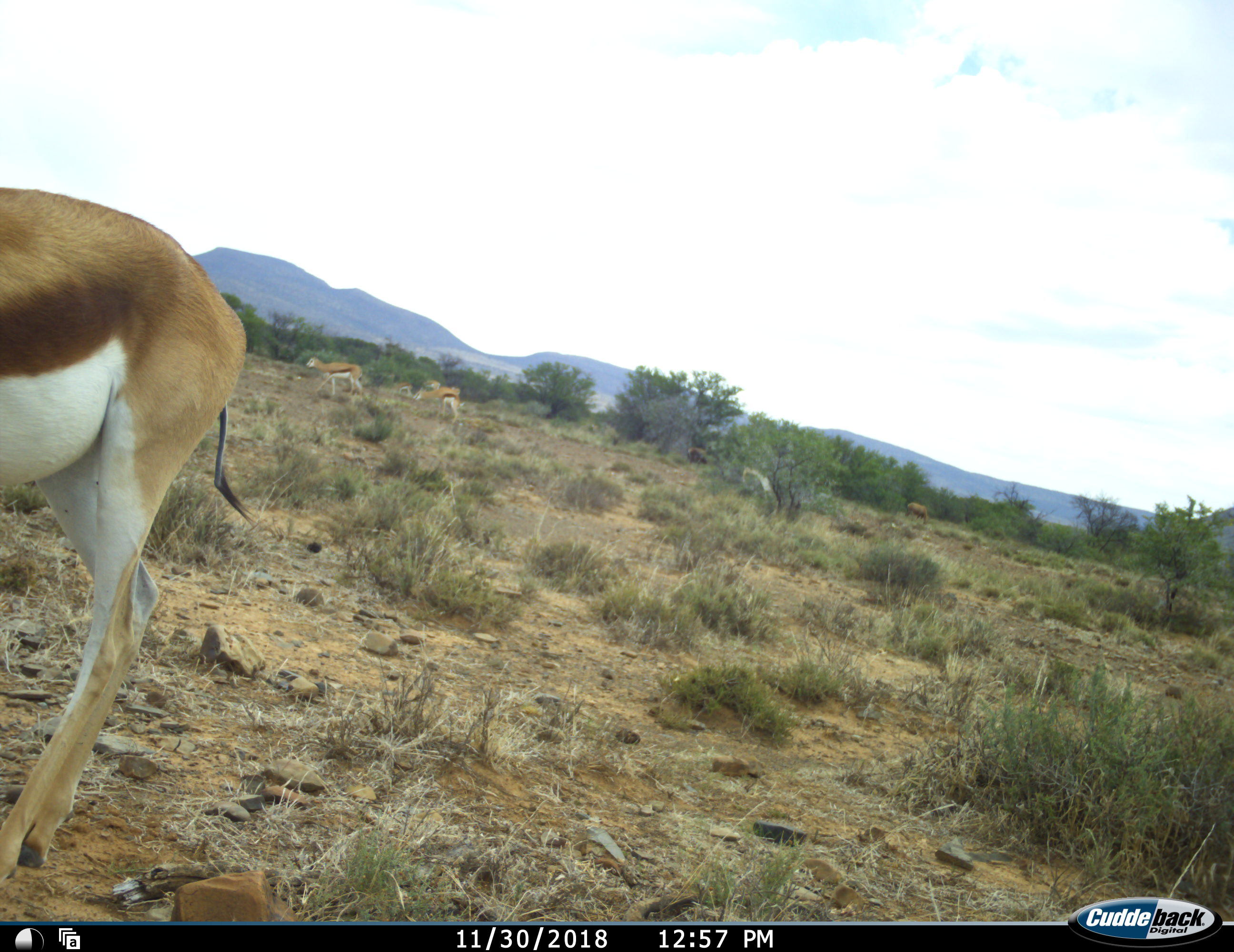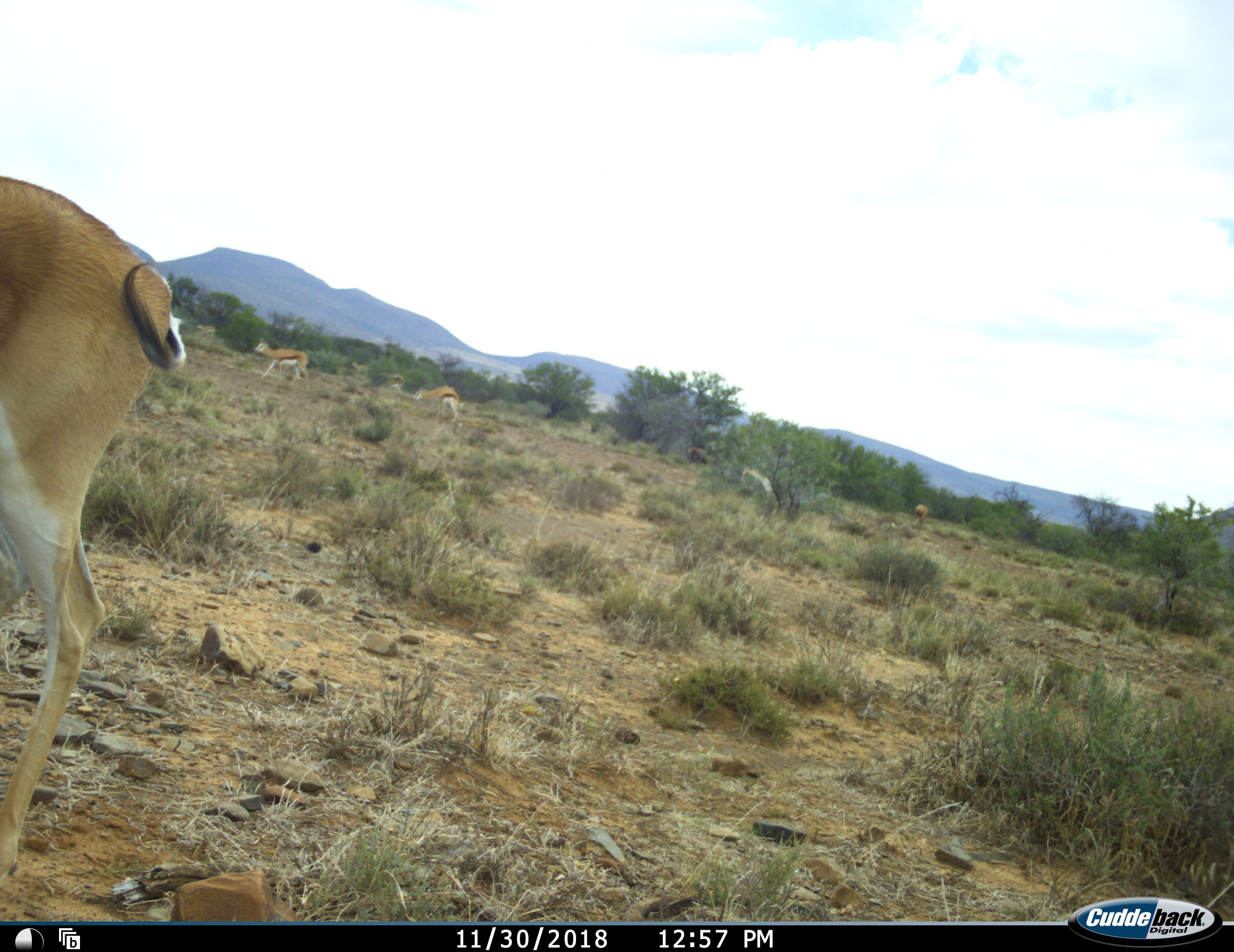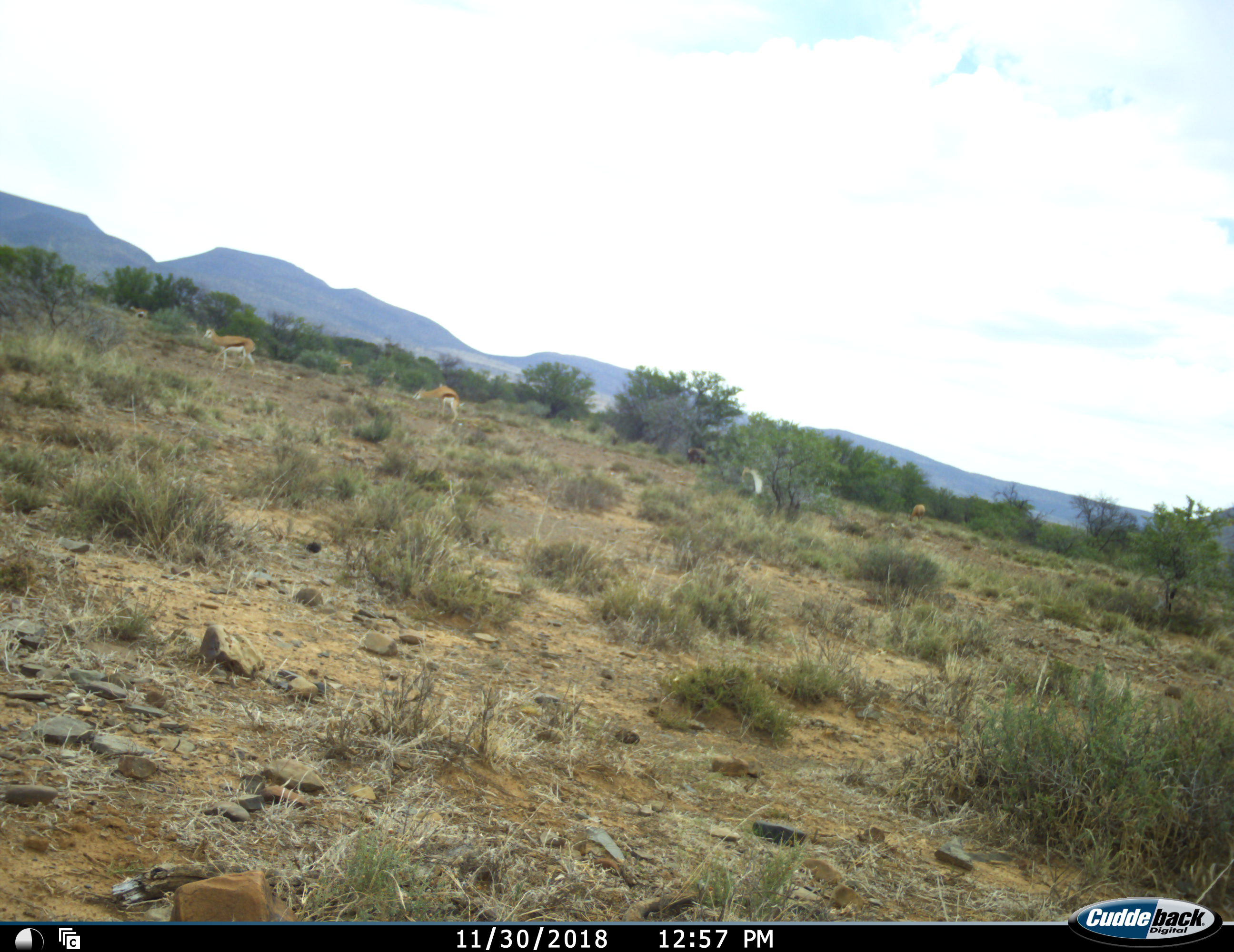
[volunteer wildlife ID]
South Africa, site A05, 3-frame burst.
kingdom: Animalia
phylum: Chordata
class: Mammalia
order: Artiodactyla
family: Bovidae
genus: Antidorcas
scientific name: Antidorcas marsupialis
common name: springbok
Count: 6.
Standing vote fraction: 50%.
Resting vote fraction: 0%.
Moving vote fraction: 60%.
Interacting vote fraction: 0%.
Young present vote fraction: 10%.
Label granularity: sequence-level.